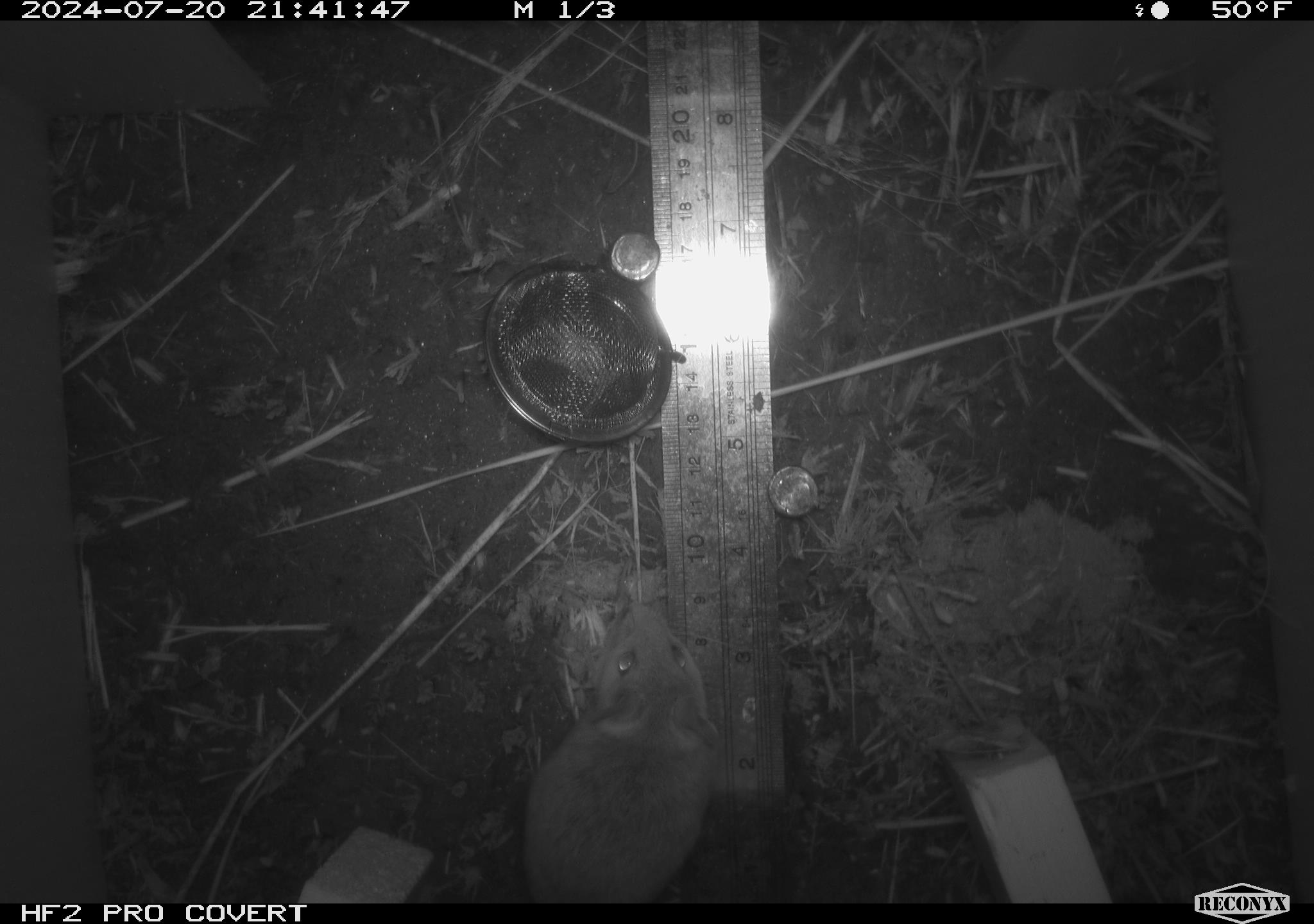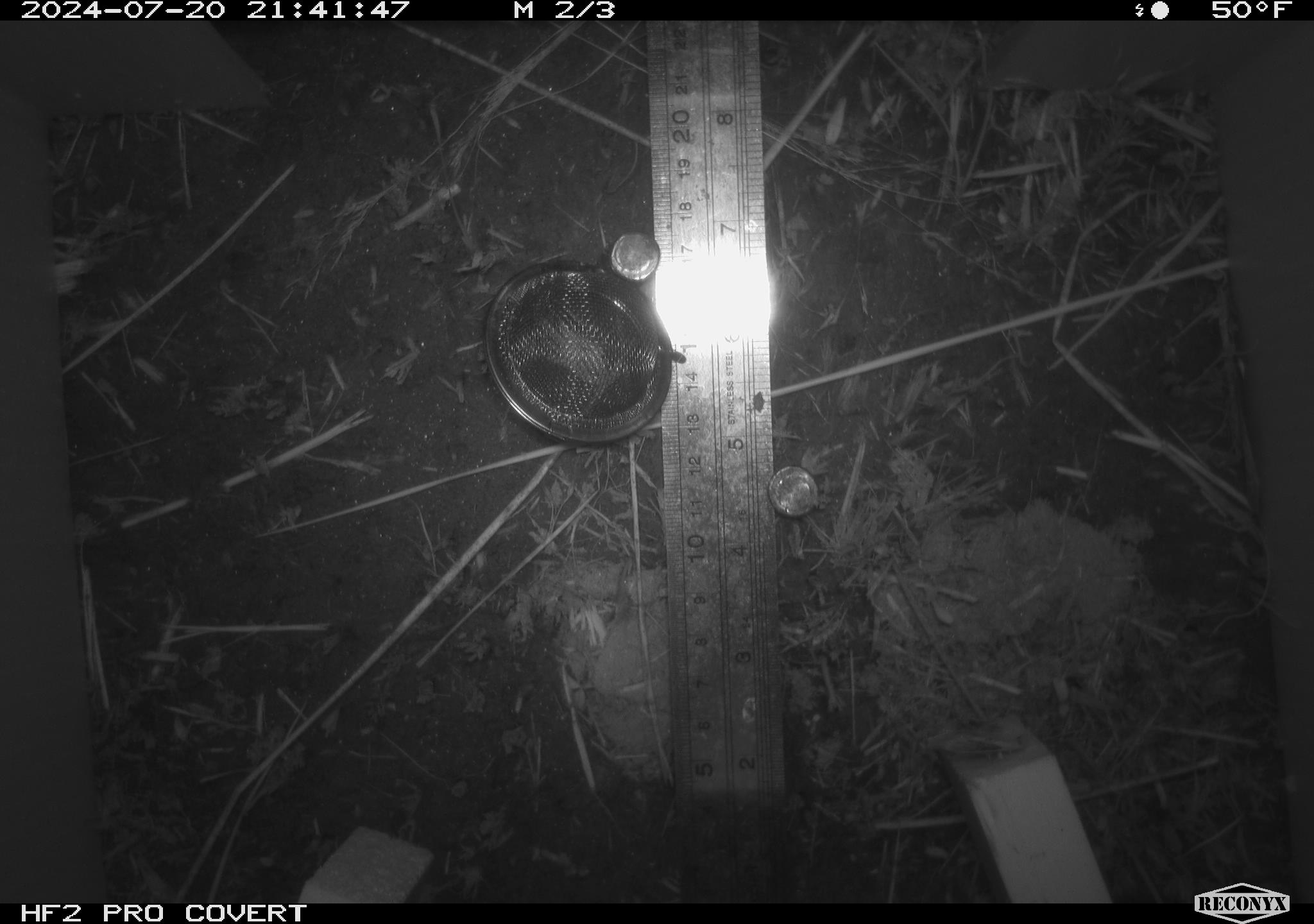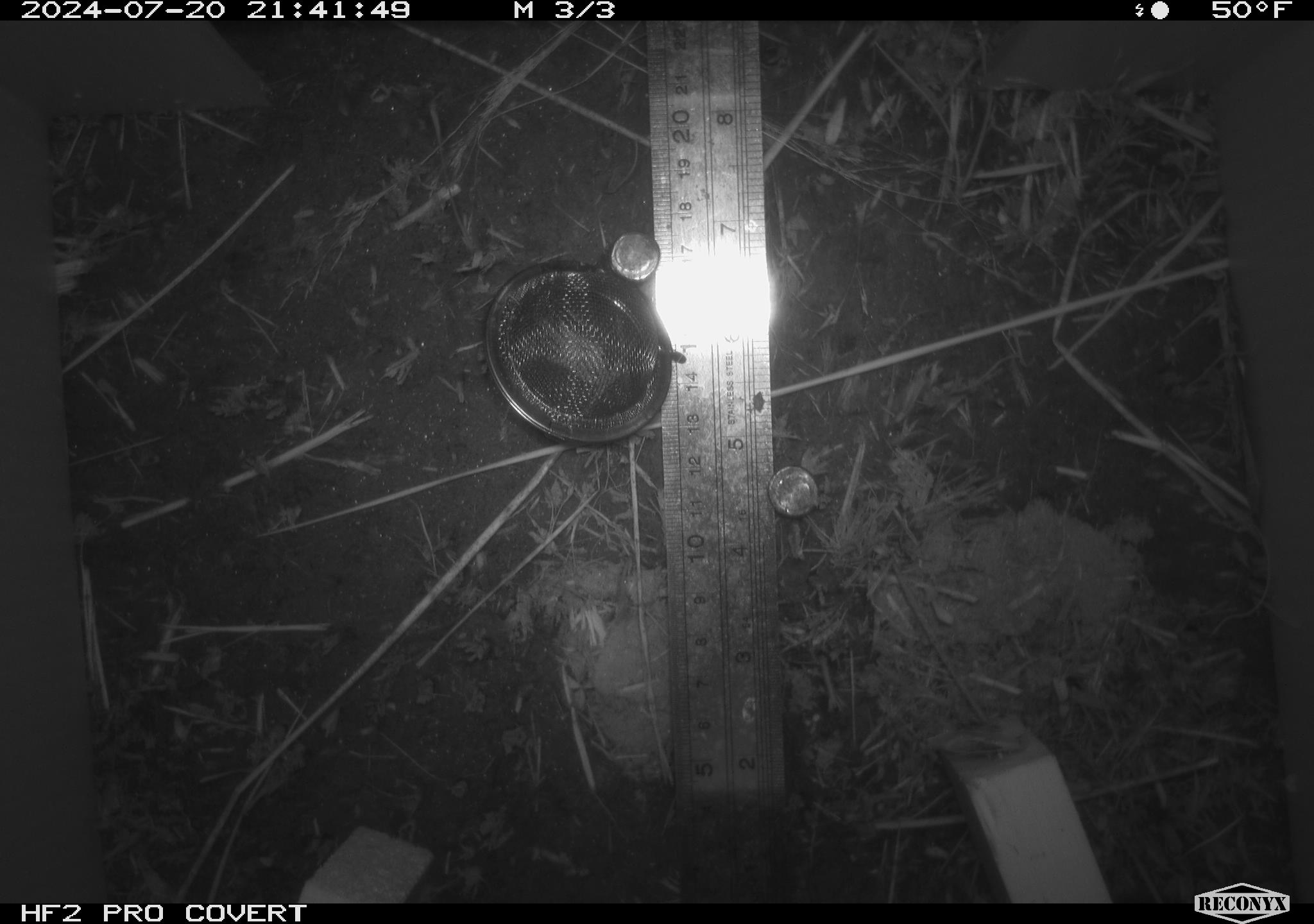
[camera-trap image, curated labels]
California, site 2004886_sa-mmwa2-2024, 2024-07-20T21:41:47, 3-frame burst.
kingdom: Animalia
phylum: Chordata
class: Mammalia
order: Rodentia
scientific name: Rodentia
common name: mouse species